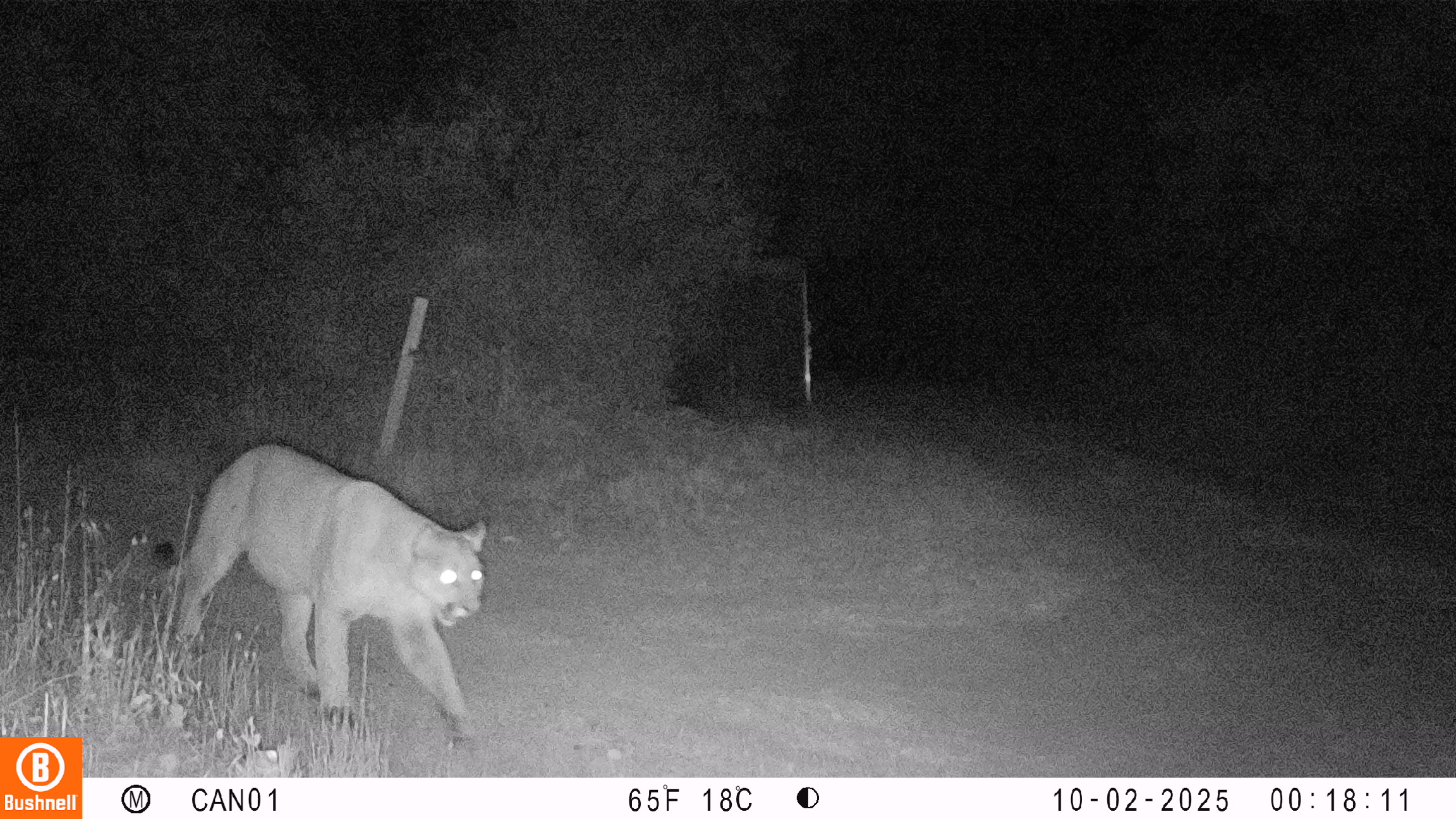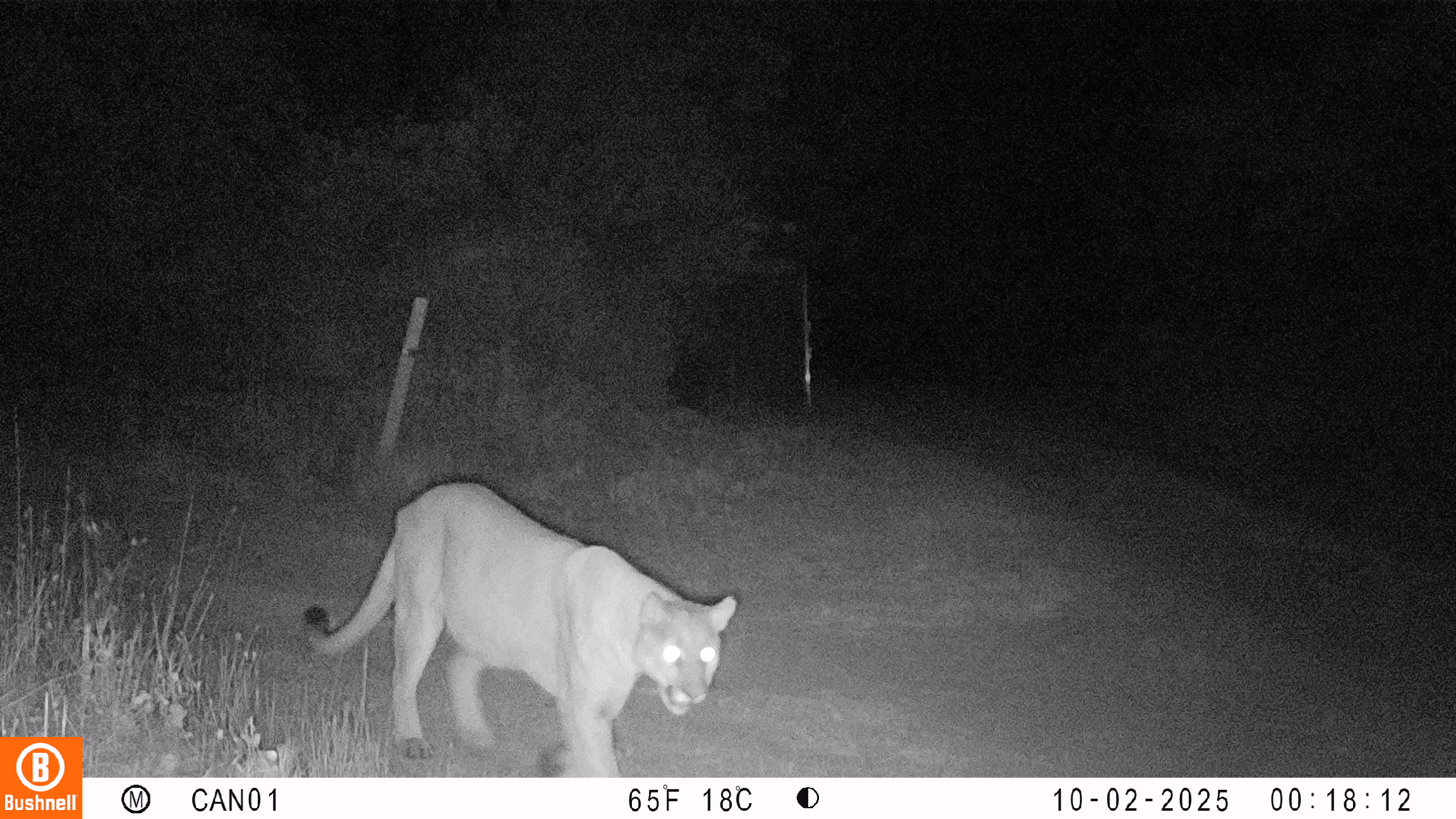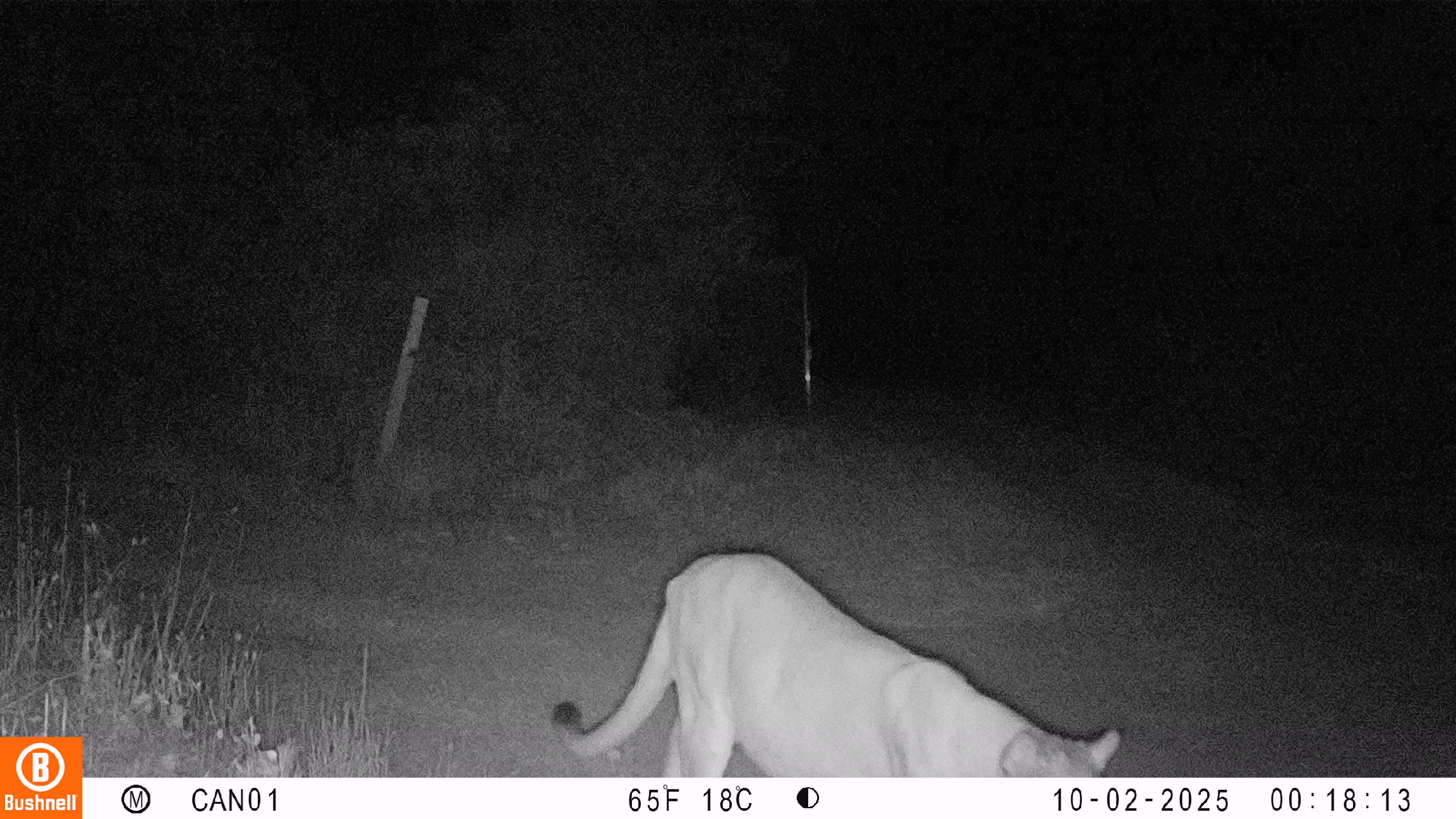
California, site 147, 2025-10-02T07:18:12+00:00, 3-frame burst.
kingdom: Animalia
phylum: Chordata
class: Mammalia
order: Carnivora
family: Felidae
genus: Puma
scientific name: Puma concolor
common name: puma